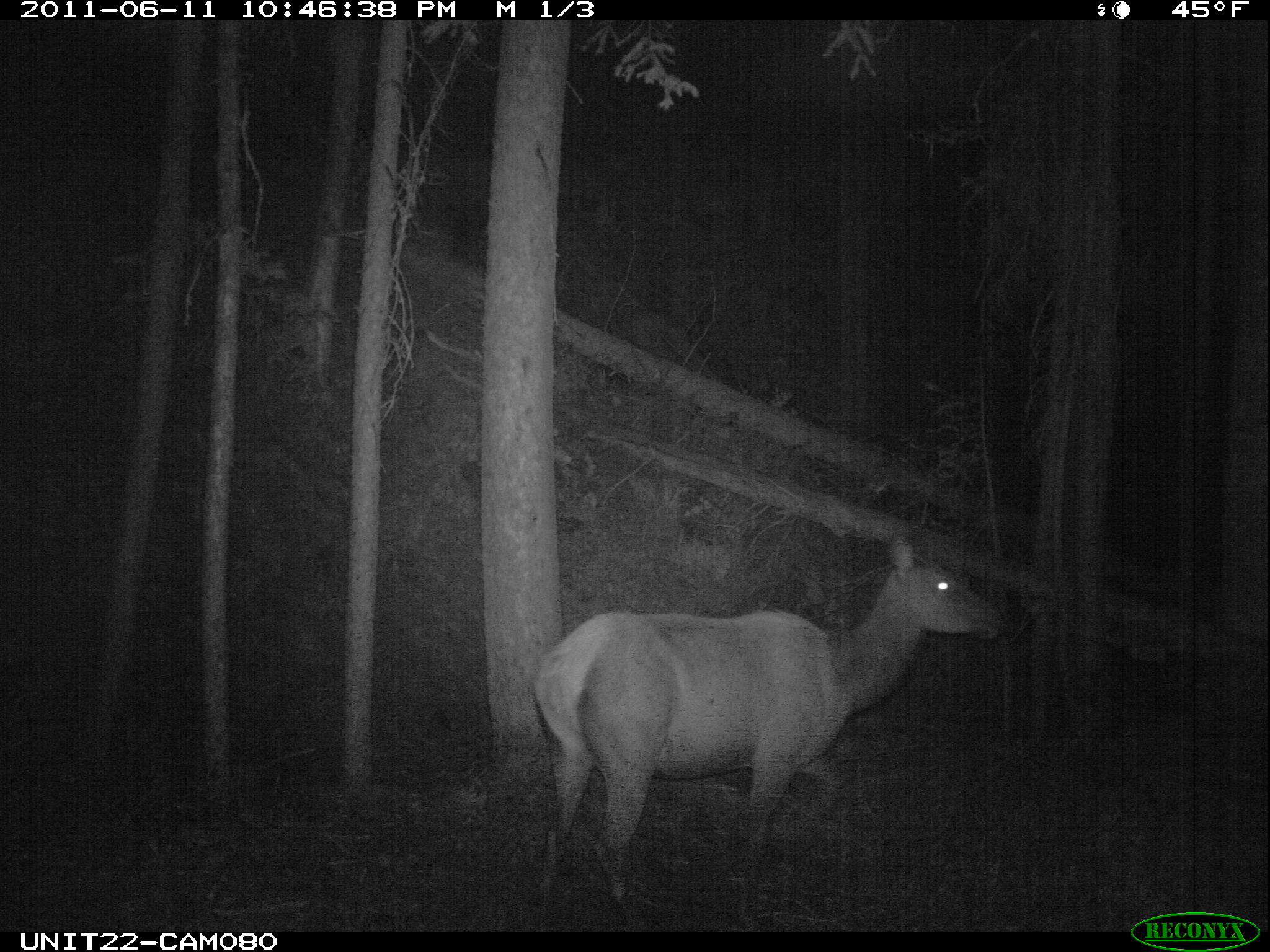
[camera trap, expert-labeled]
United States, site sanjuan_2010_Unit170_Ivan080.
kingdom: Animalia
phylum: Chordata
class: Mammalia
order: Artiodactyla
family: Cervidae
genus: Cervus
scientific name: Cervus elaphus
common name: red deer